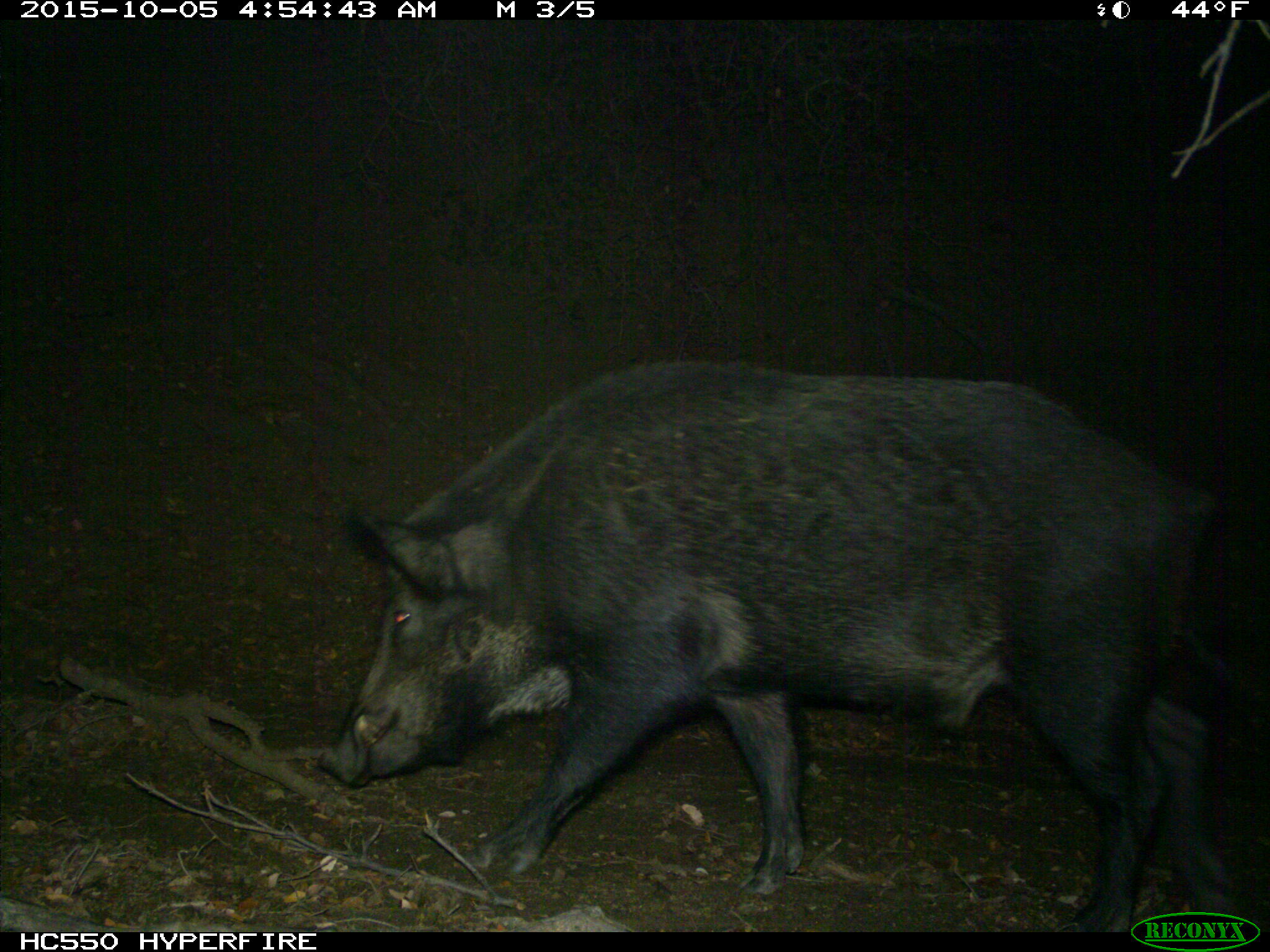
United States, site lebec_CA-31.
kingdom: Animalia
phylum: Chordata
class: Mammalia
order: Artiodactyla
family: Suidae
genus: Sus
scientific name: Sus scrofa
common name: wild boar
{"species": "Sus scrofa (wild boar)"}